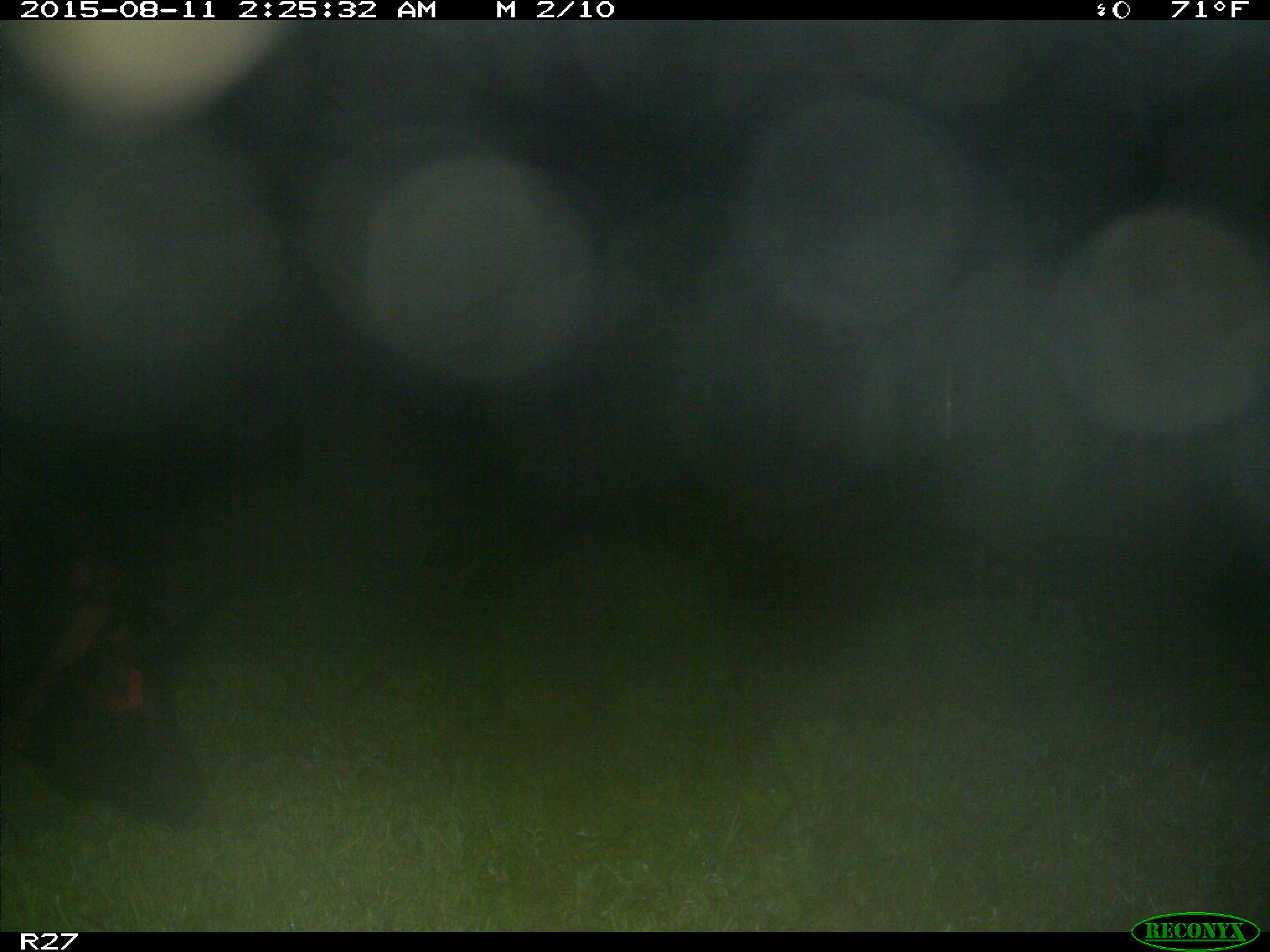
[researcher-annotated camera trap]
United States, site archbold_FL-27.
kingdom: Animalia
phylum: Chordata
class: Mammalia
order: Artiodactyla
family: Suidae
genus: Sus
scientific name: Sus scrofa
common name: wild boar